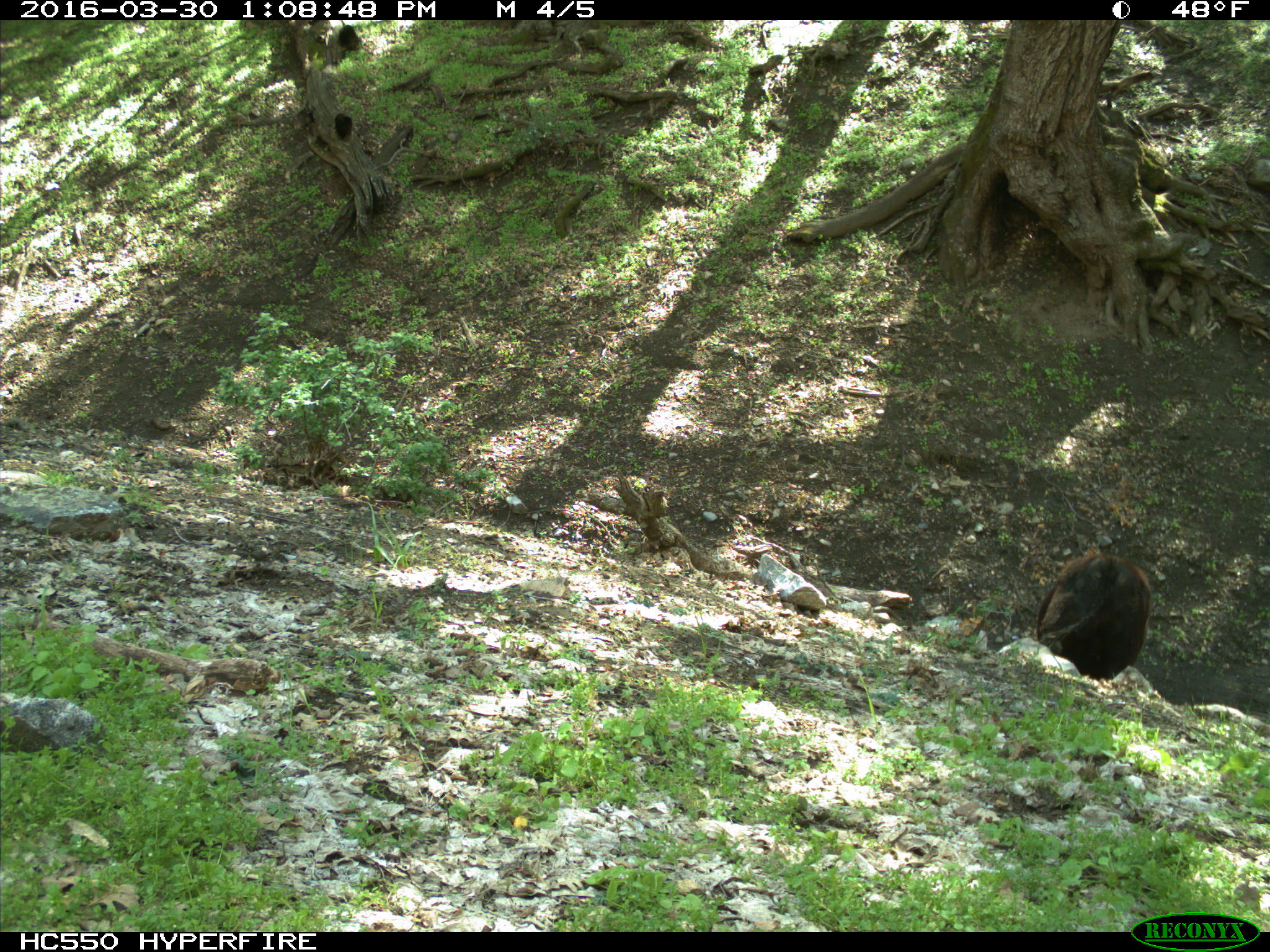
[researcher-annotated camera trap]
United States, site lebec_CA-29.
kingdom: Animalia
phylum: Chordata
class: Mammalia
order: Artiodactyla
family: Bovidae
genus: Bos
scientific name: Bos taurus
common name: domestic cow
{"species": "Bos taurus (domestic cow)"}